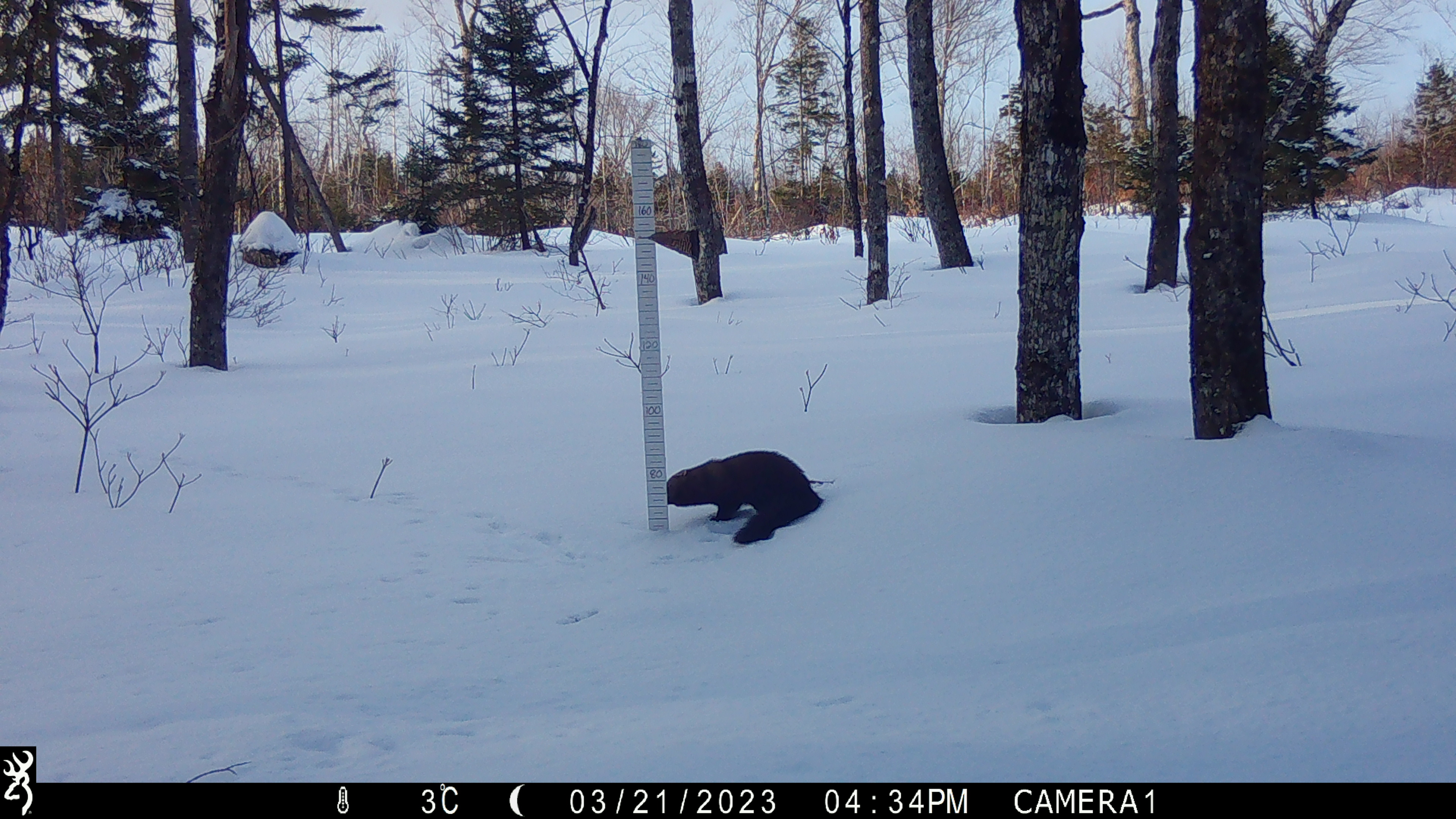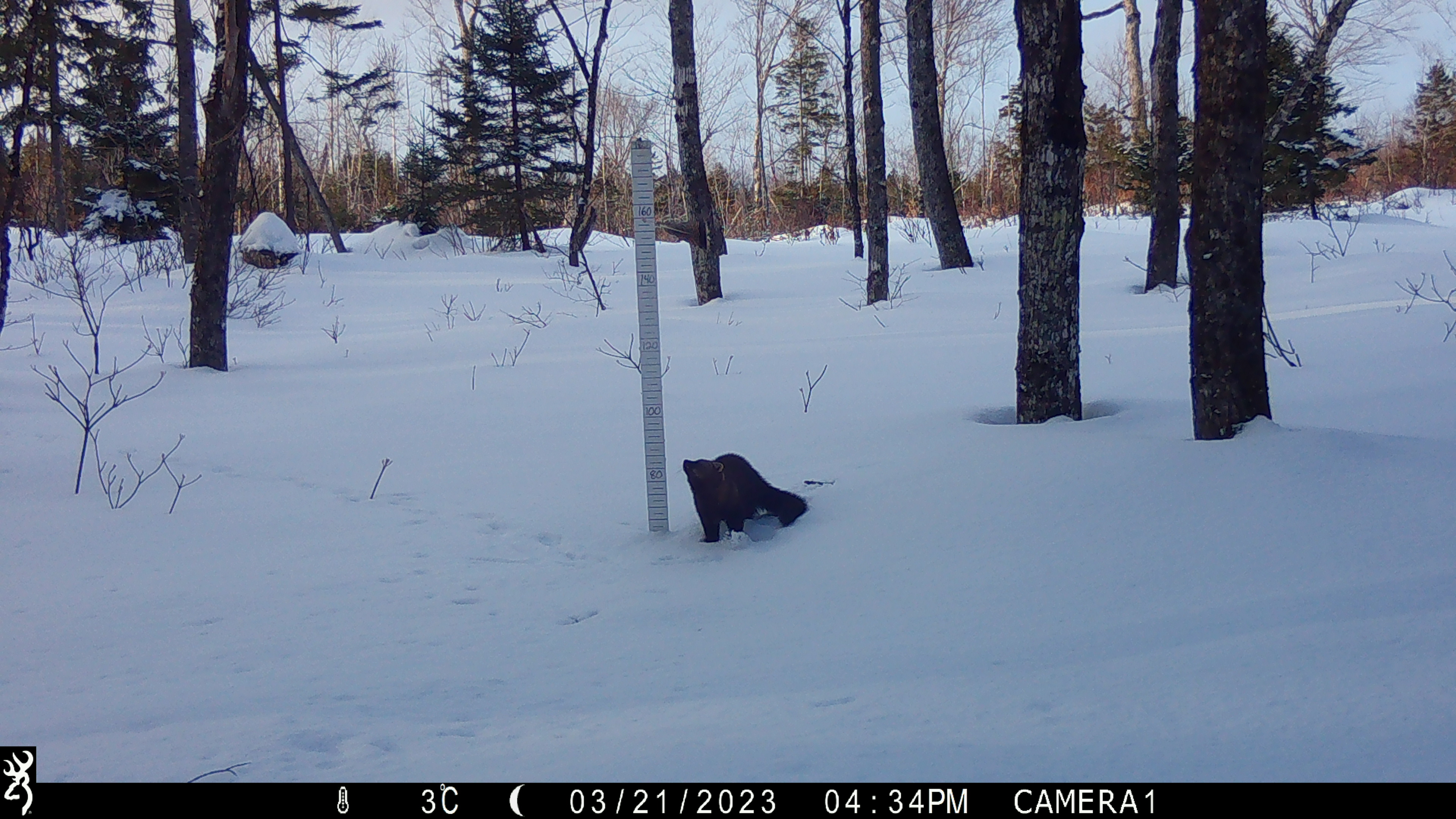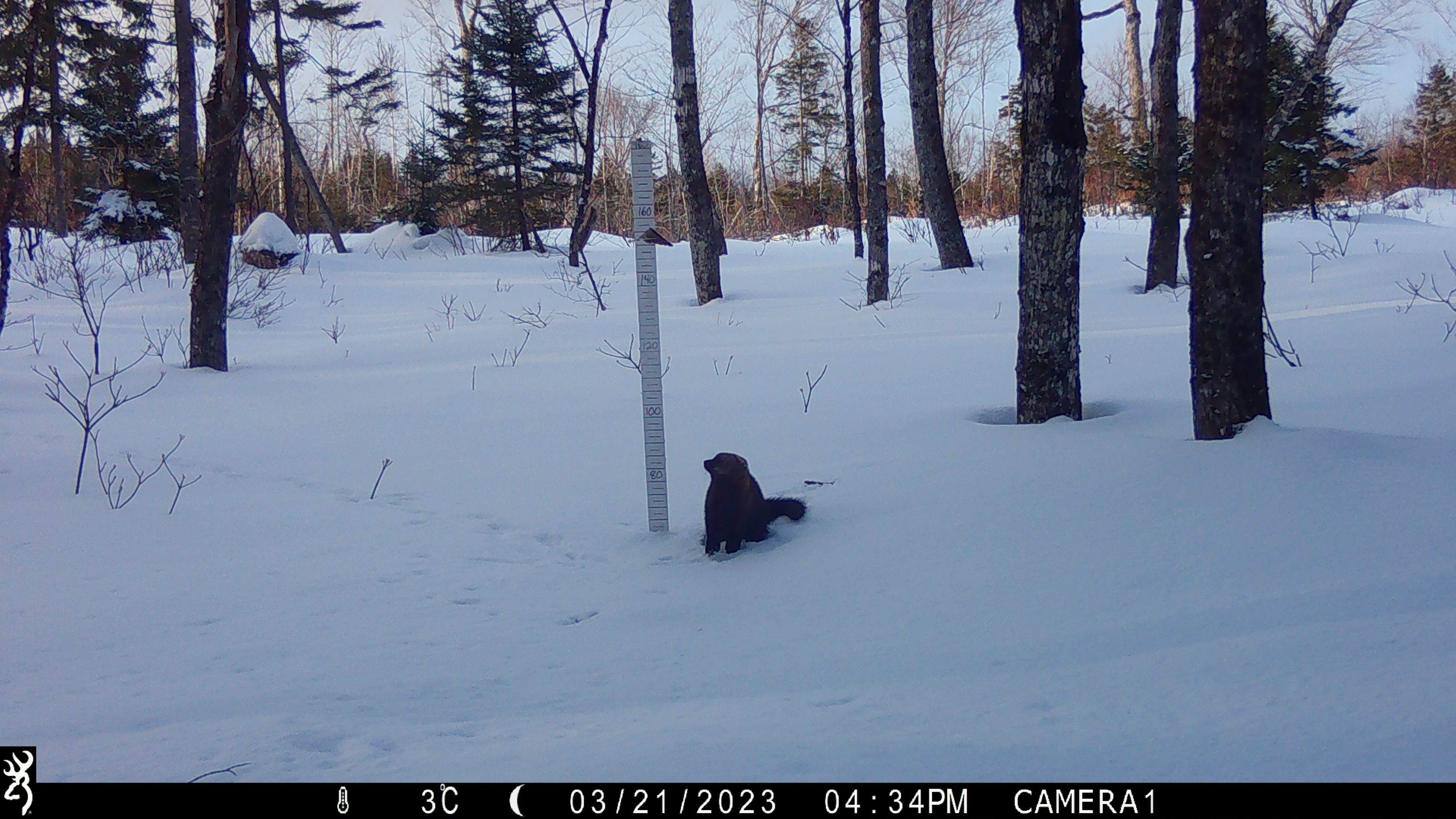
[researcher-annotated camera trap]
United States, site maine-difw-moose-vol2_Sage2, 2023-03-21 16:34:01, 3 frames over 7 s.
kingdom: Animalia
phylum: Chordata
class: Mammalia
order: Carnivora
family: Mustelidae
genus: Pekania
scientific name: Pekania pennanti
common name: fisher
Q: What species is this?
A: Fisher (Pekania pennanti).